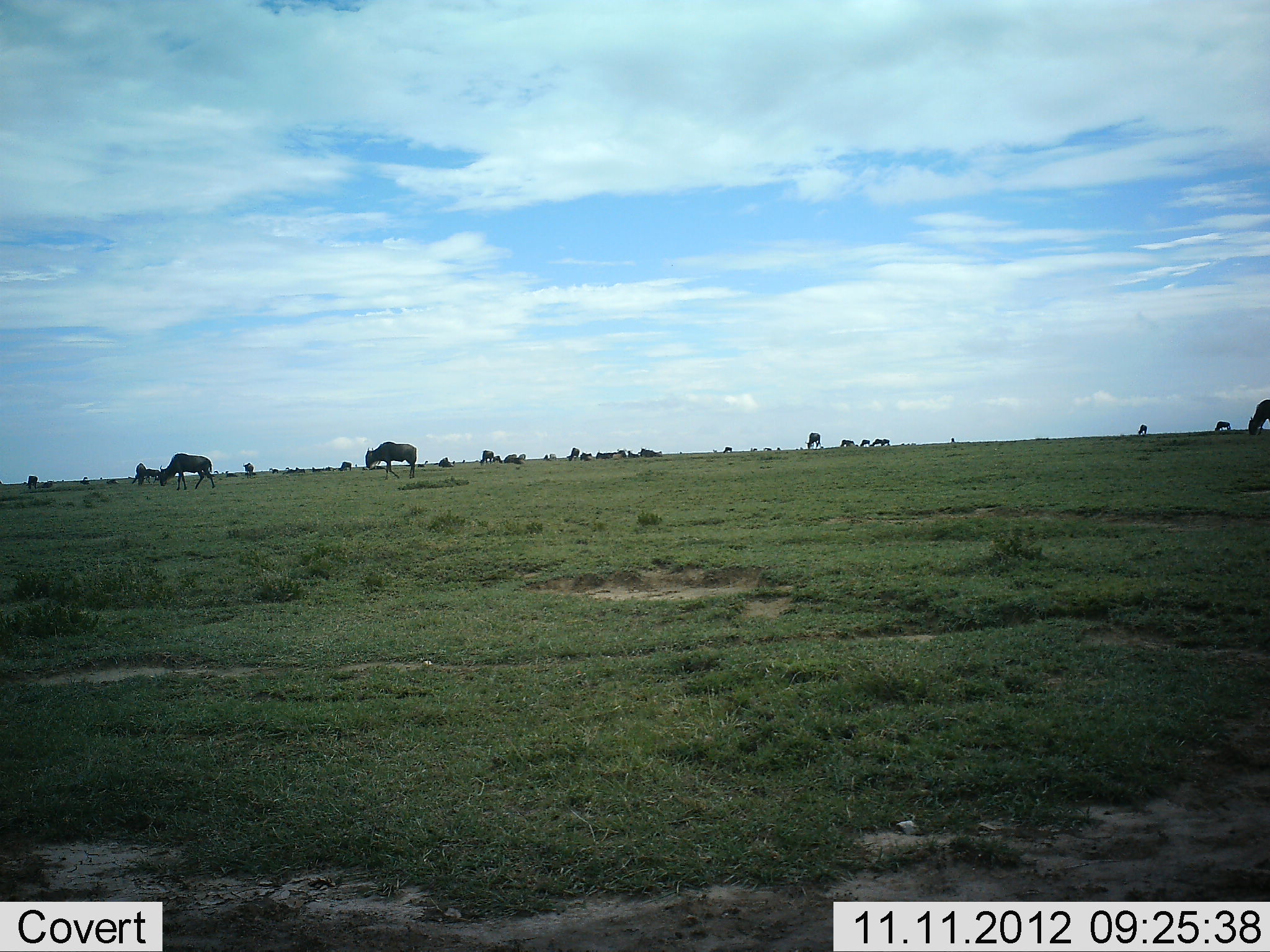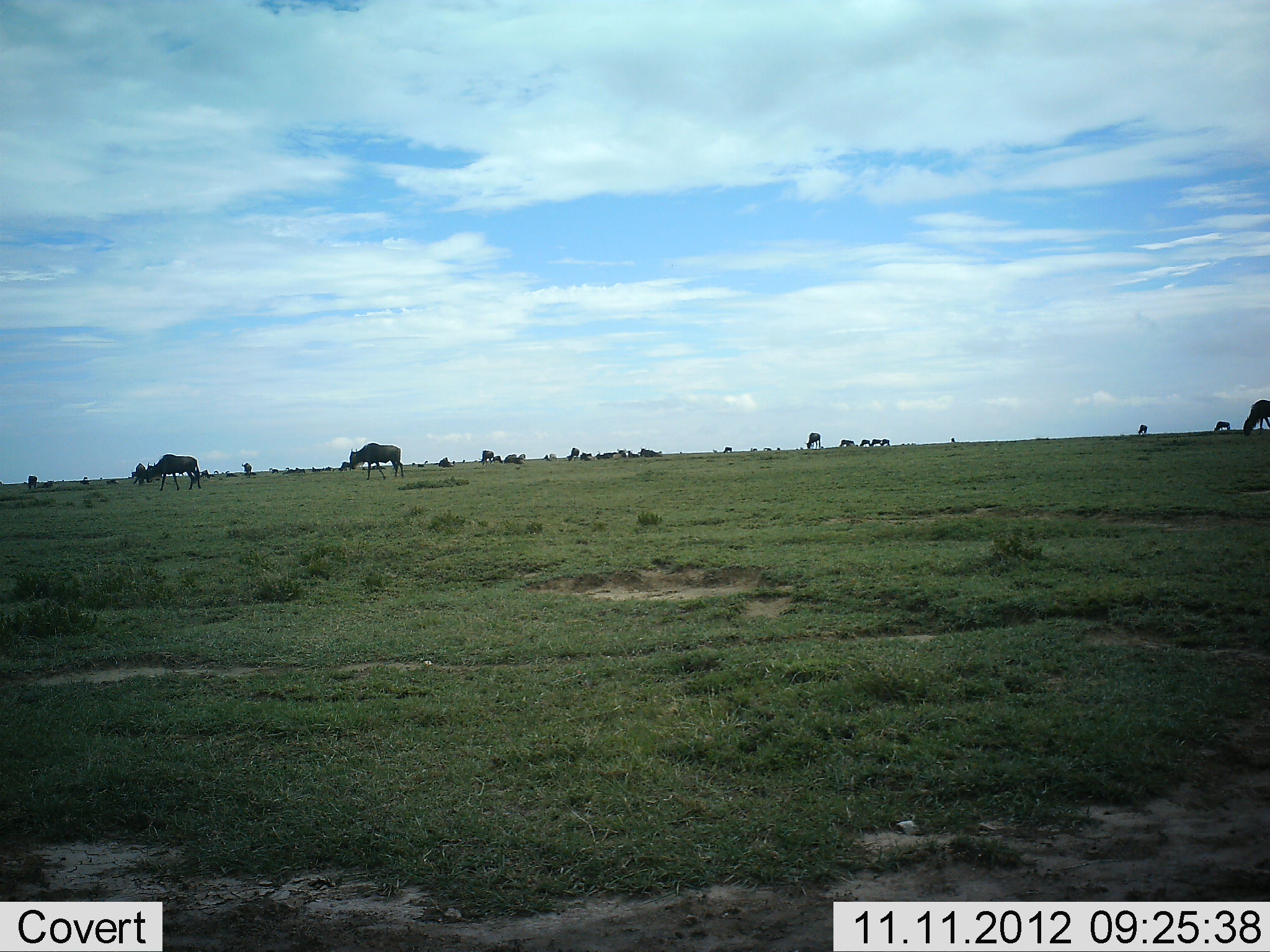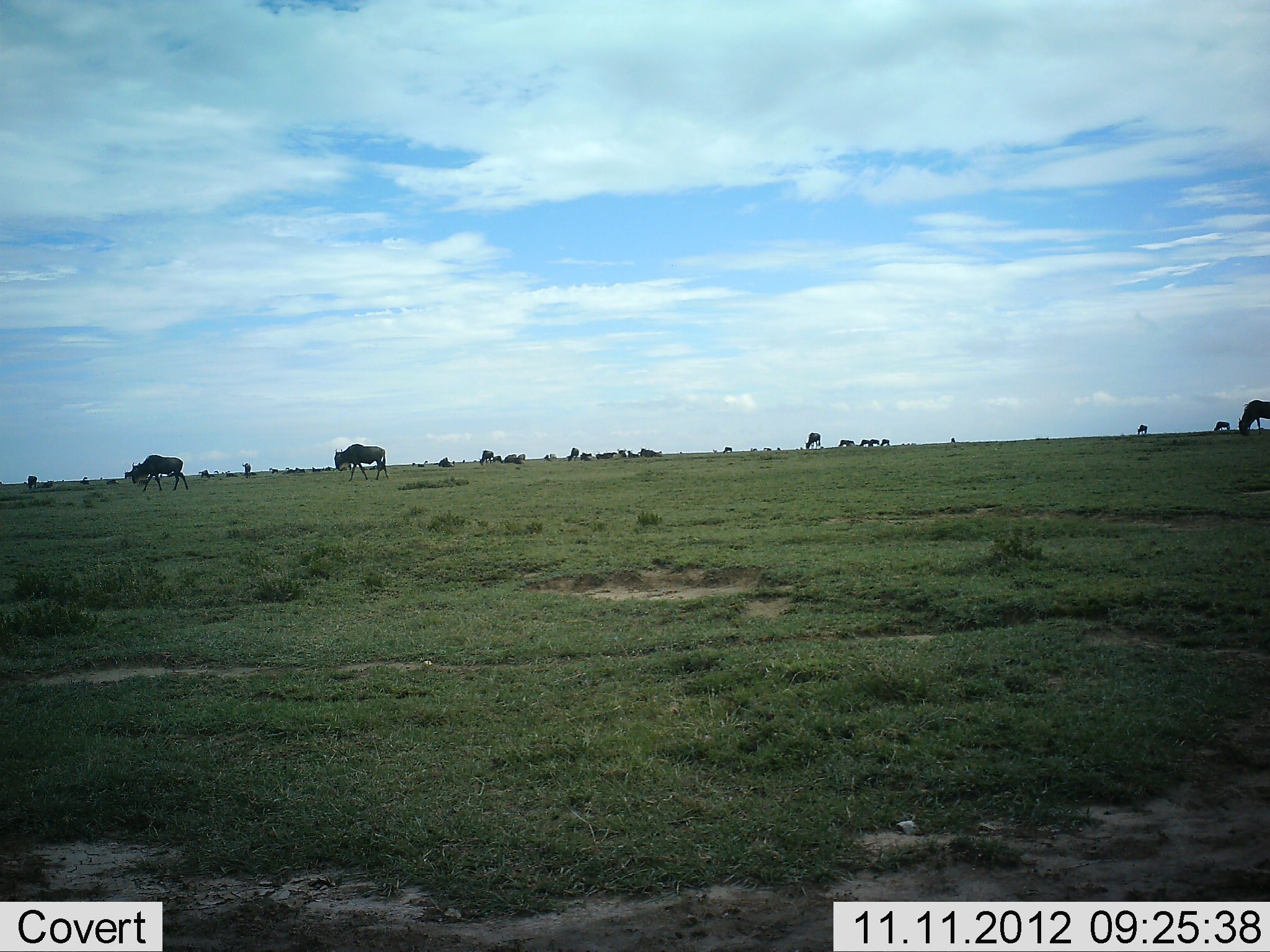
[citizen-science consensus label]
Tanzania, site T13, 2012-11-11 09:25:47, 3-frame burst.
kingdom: Animalia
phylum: Chordata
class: Mammalia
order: Artiodactyla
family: Bovidae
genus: Connochaetes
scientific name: Connochaetes taurinus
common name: blue wildebeest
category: wildebeest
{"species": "wildebeest (blue wildebeest) (Connochaetes taurinus)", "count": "11-50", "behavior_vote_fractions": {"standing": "30%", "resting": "10%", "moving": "70%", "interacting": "0%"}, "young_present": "0%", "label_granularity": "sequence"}